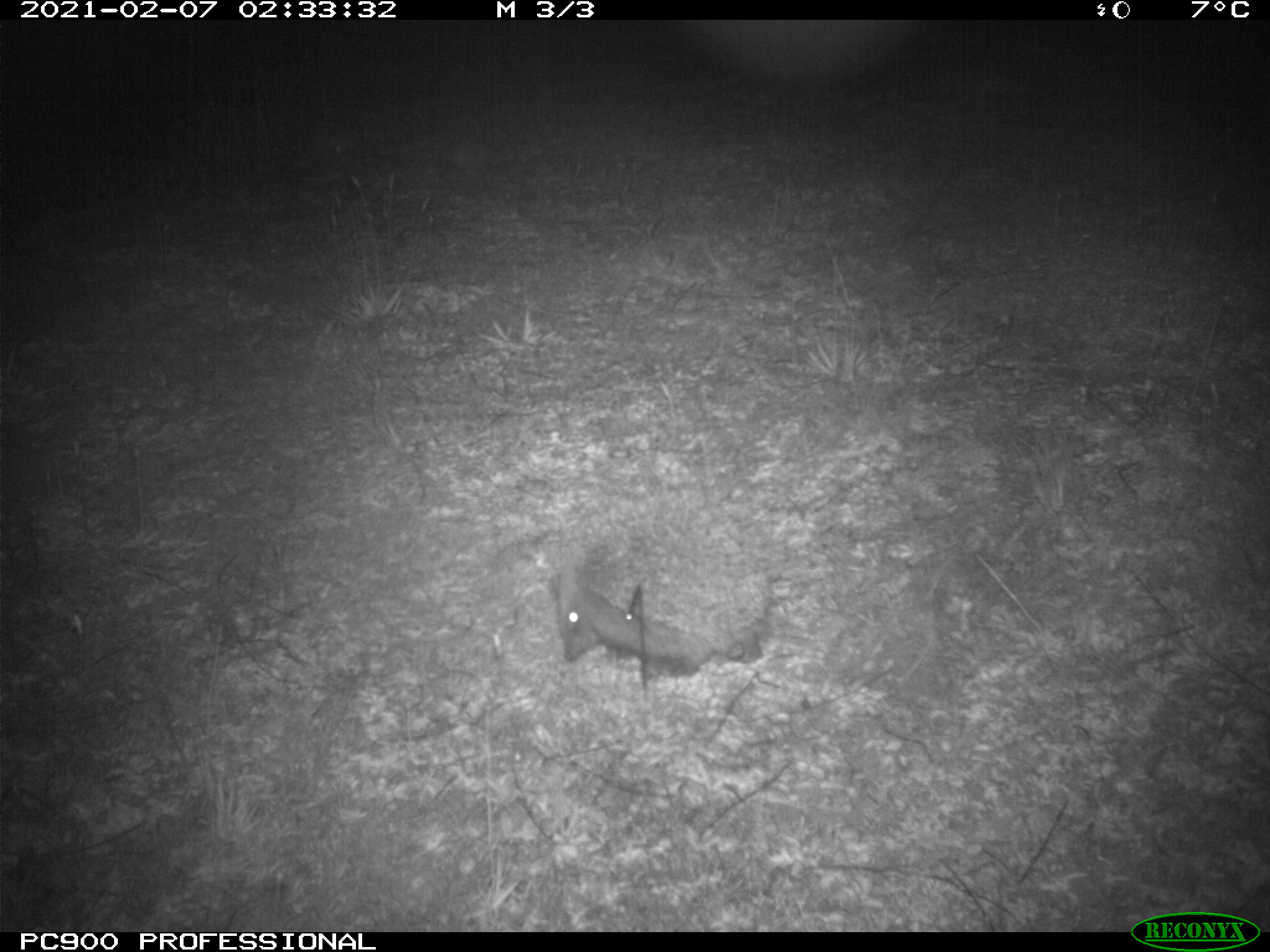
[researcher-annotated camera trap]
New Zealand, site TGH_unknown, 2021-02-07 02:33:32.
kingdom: Animalia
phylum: Chordata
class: Mammalia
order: Eulipotyphla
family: Erinaceidae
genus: Erinaceus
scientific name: Erinaceus europaeus europaeus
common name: european hedgehog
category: hedgehog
Hedgehog (european hedgehog) (Erinaceus europaeus europaeus).